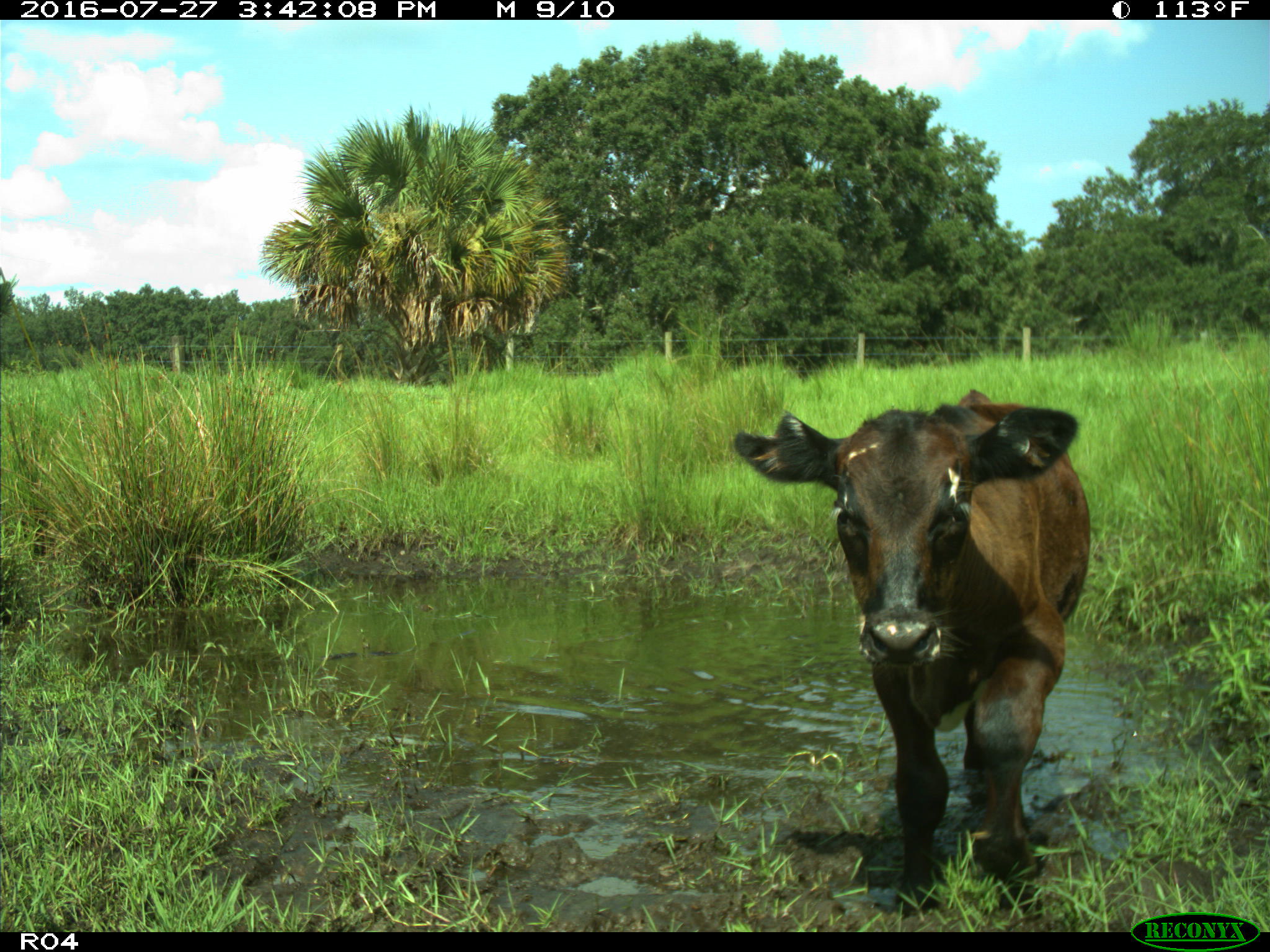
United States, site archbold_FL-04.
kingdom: Animalia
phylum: Chordata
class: Mammalia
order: Artiodactyla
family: Bovidae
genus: Bos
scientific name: Bos taurus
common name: domestic cow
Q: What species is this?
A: Bos taurus (domestic cow).